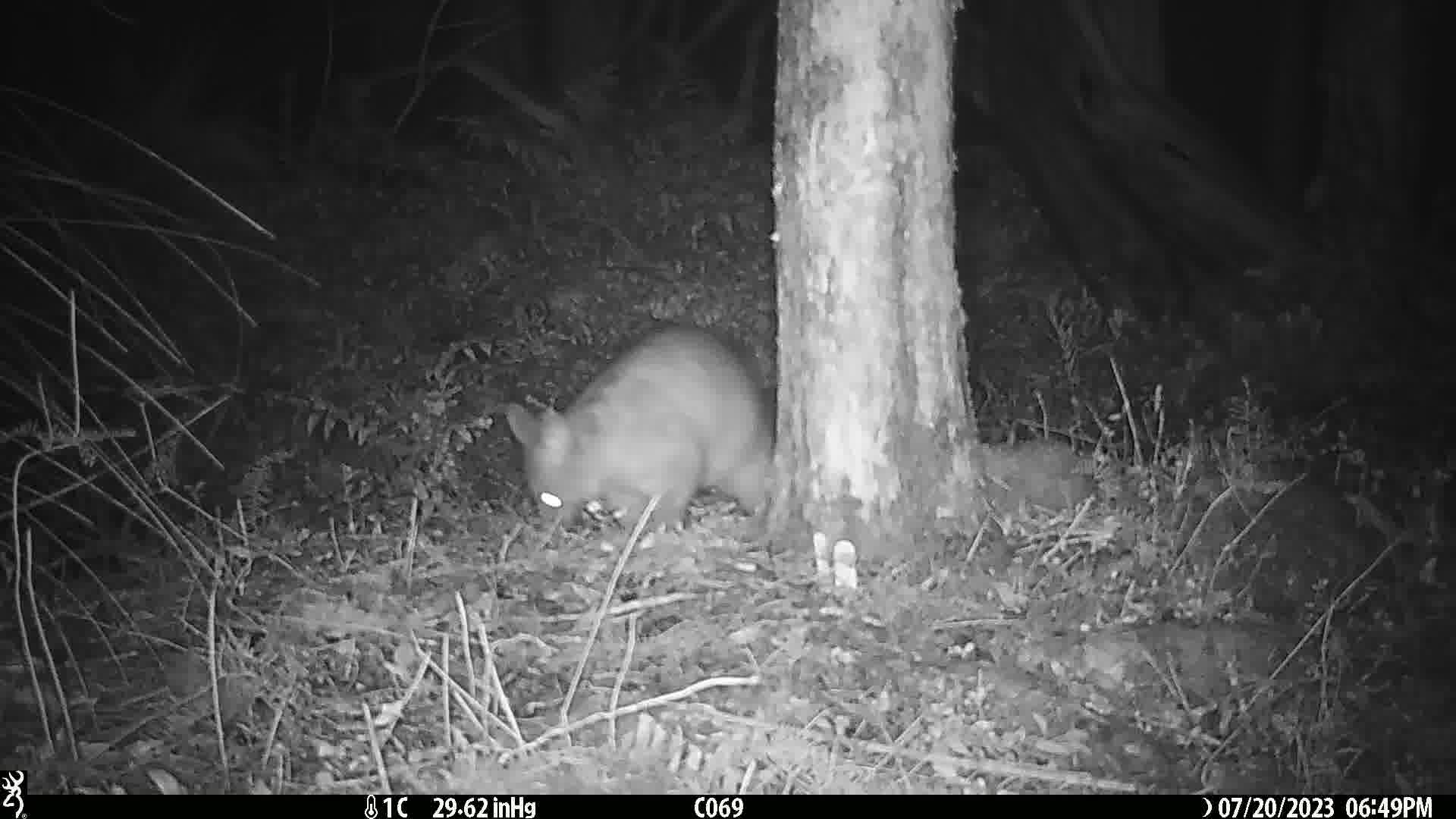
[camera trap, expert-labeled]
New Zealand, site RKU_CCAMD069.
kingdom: Animalia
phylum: Chordata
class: Mammalia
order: Diprotodontia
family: Phalangeridae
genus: Trichosurus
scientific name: Trichosurus vulpecula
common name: common brushtail possum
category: possum